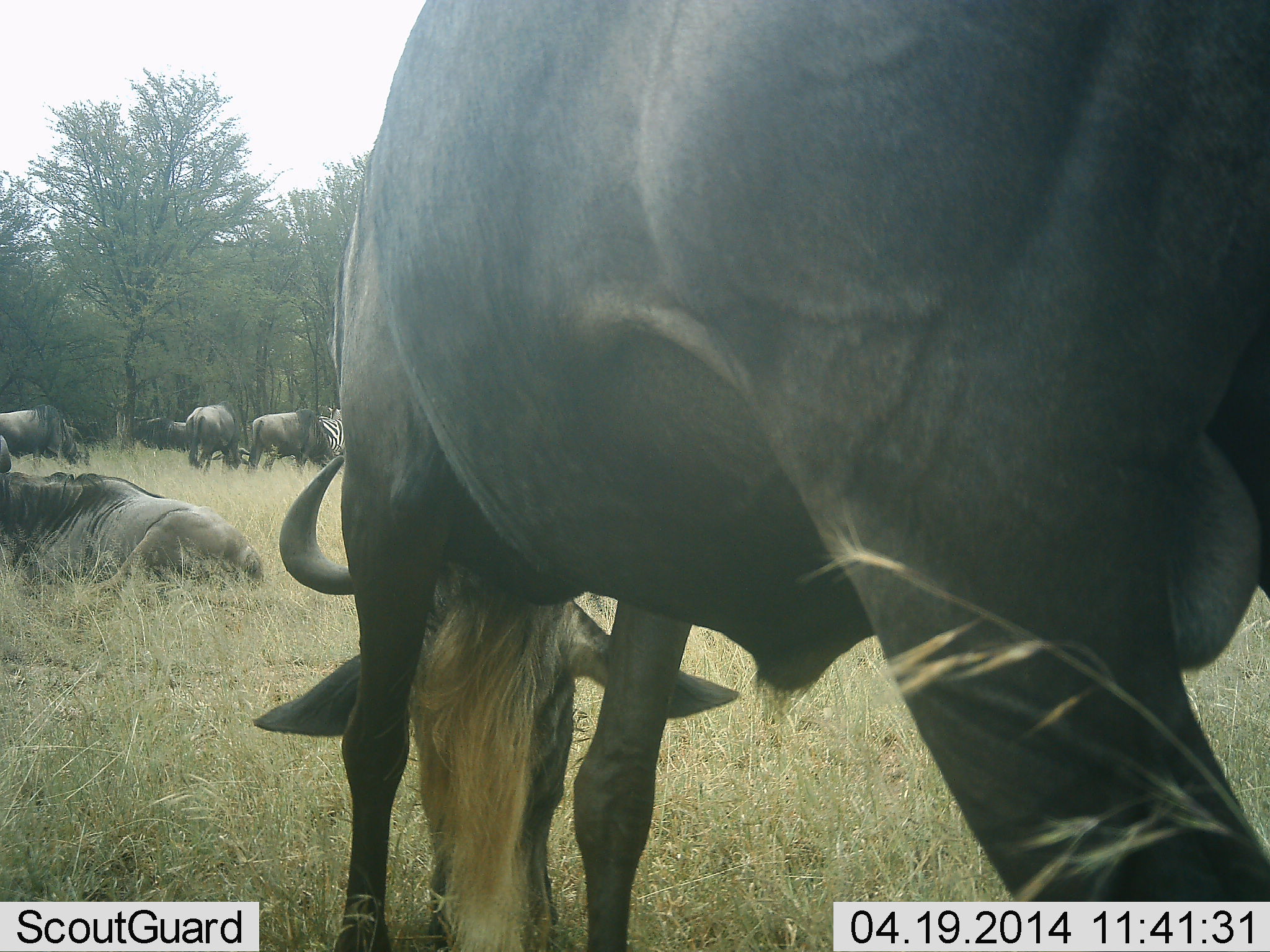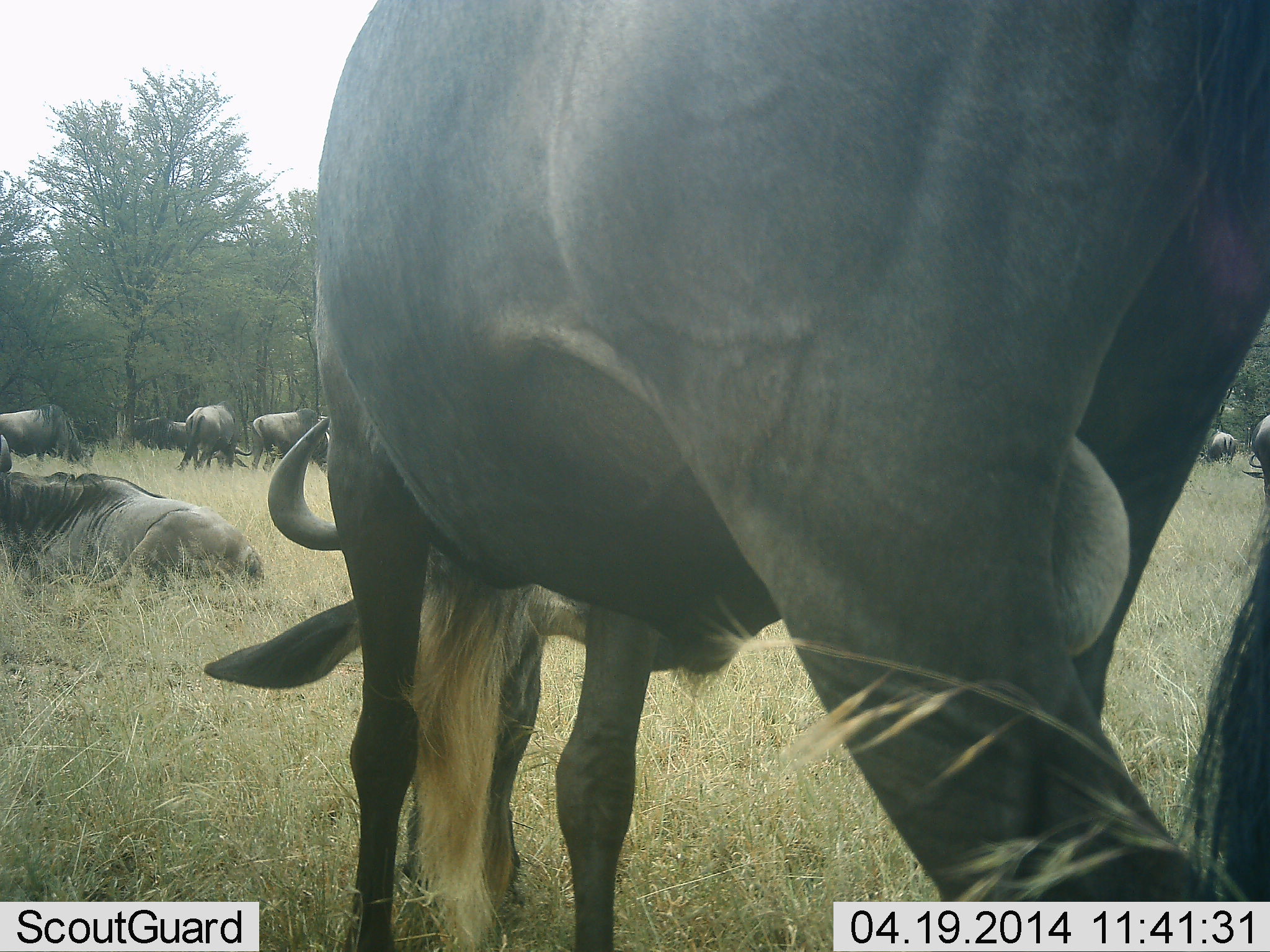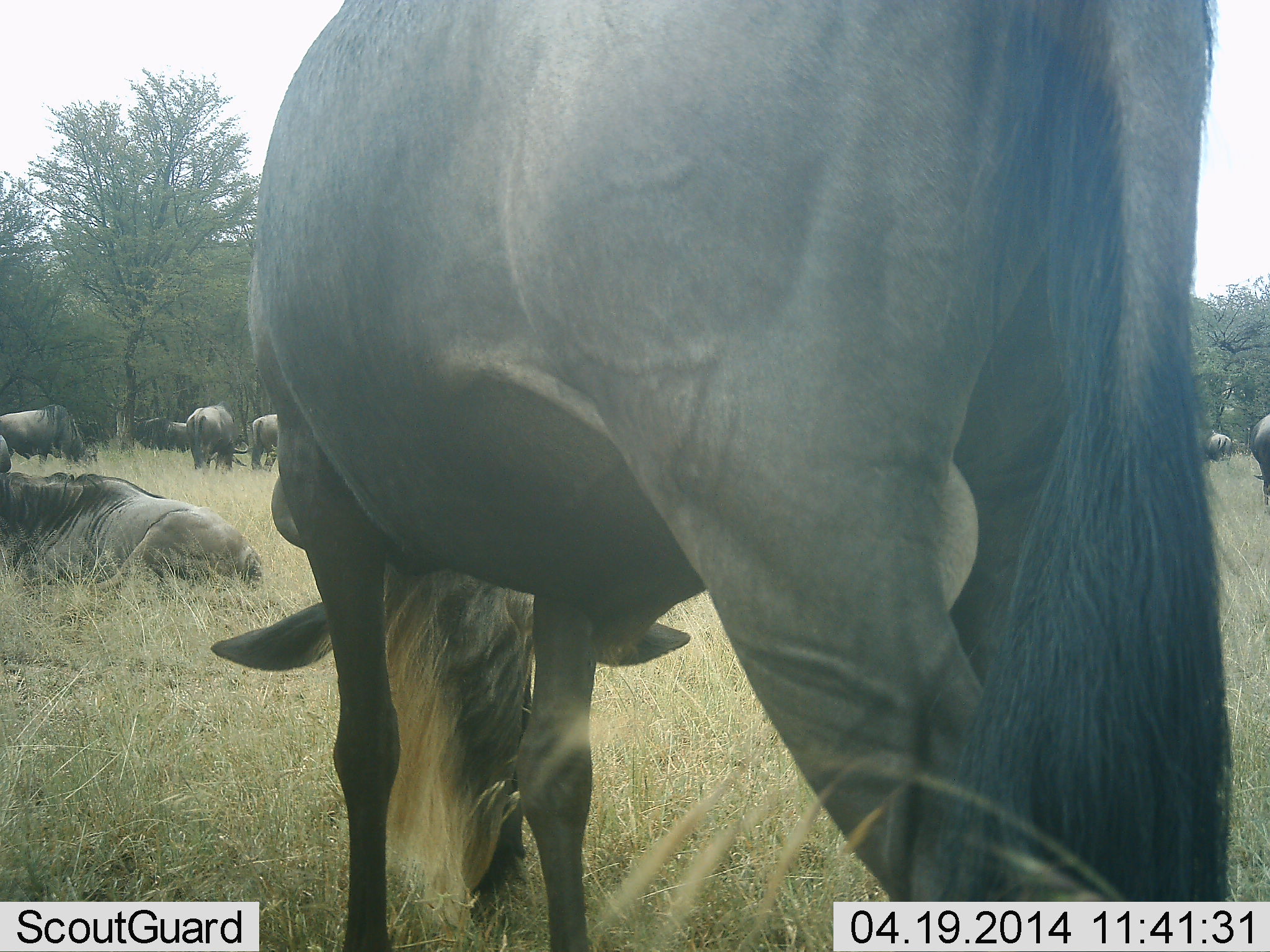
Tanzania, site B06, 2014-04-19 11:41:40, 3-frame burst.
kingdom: Animalia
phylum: Chordata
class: Mammalia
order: Artiodactyla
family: Bovidae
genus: Connochaetes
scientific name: Connochaetes taurinus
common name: blue wildebeest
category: wildebeest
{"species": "wildebeest (blue wildebeest) (Connochaetes taurinus)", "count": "9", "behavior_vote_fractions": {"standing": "38%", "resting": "92%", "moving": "23%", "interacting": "0%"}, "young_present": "0%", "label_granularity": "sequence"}